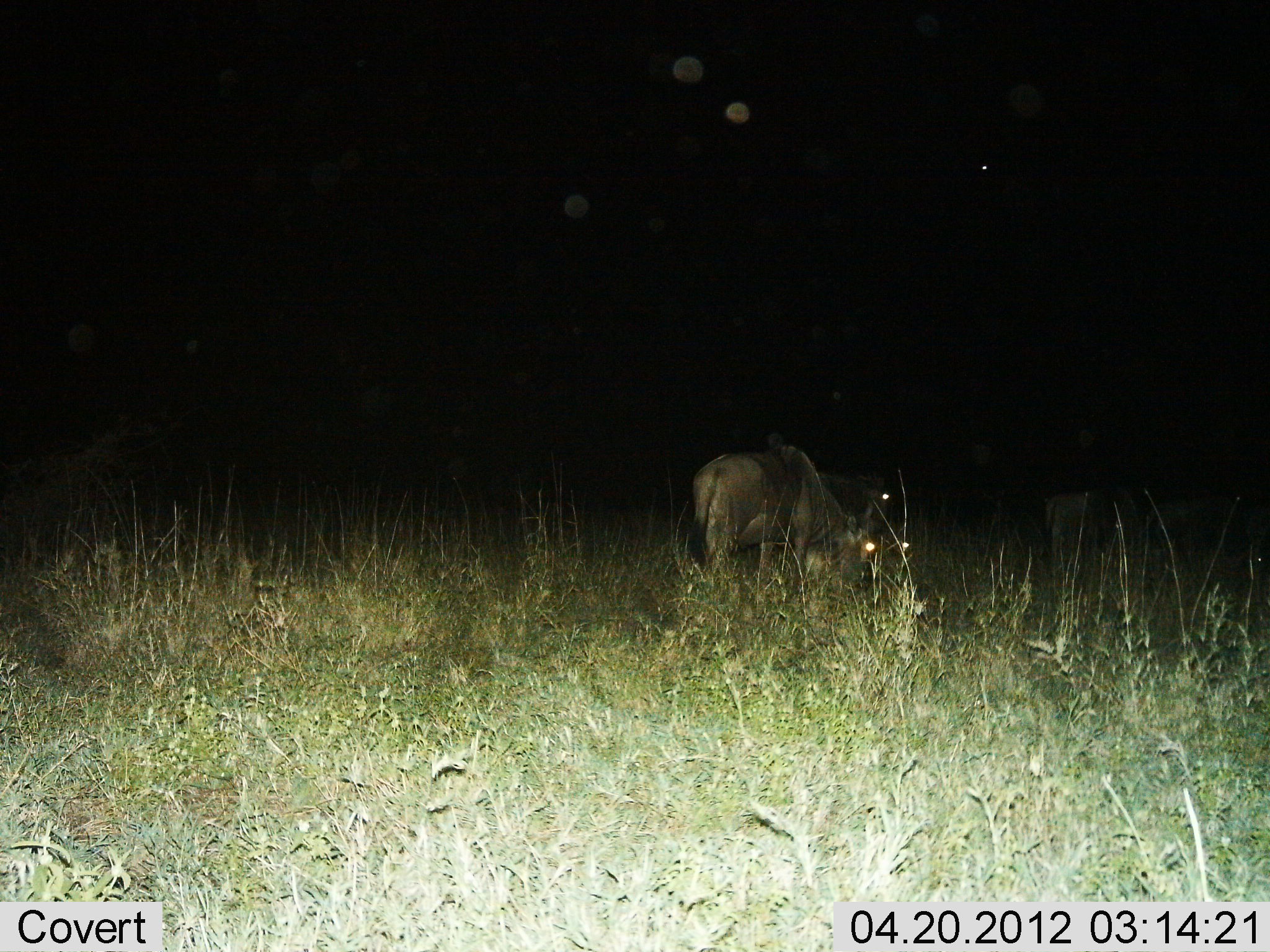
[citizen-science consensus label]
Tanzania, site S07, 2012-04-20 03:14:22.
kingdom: Animalia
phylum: Chordata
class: Mammalia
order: Artiodactyla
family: Bovidae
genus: Connochaetes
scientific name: Connochaetes taurinus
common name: blue wildebeest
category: wildebeest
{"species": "wildebeest (blue wildebeest) (Connochaetes taurinus)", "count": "2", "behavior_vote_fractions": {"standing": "43%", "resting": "0%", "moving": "0%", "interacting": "0%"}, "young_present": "0%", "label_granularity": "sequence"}